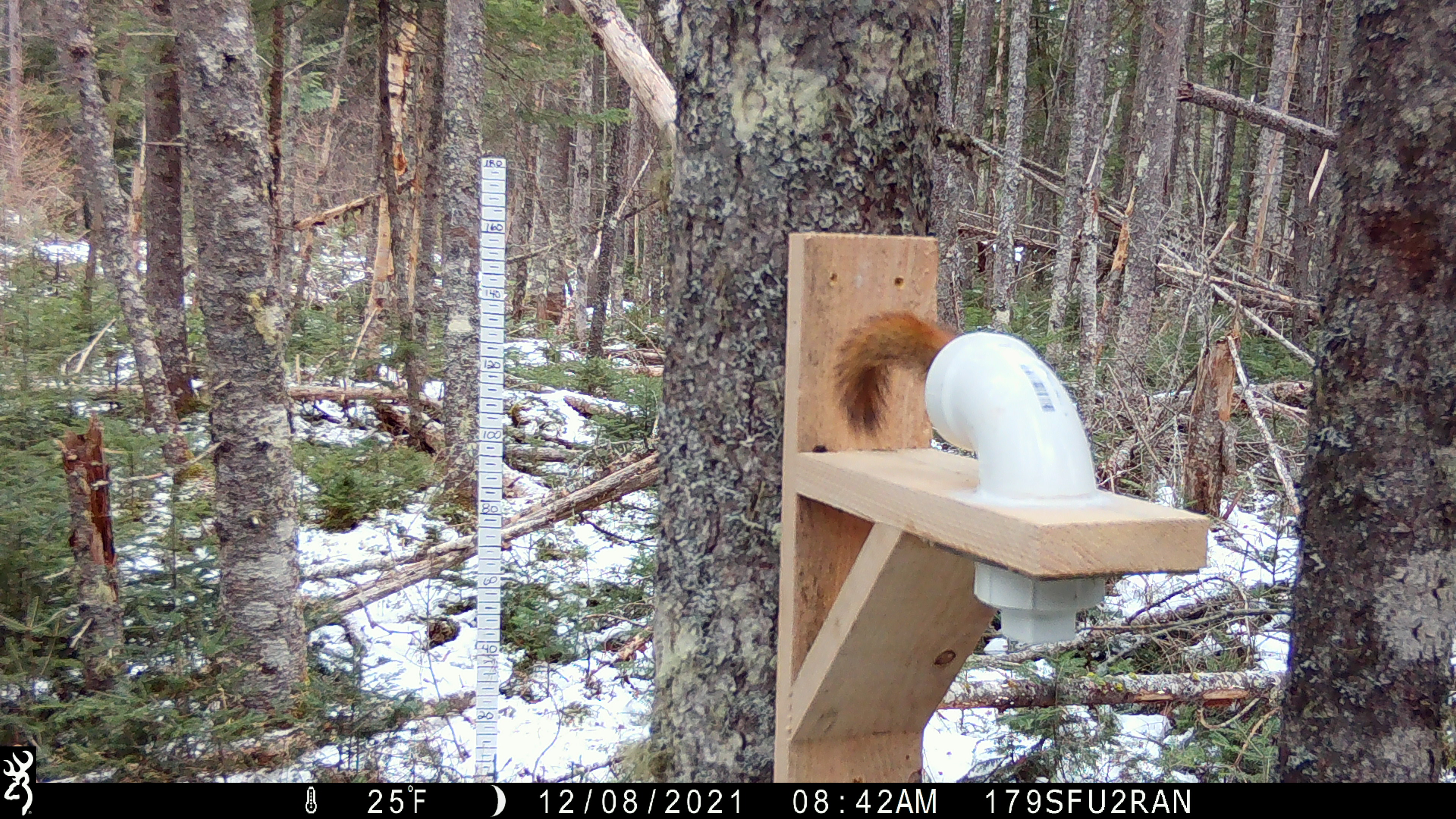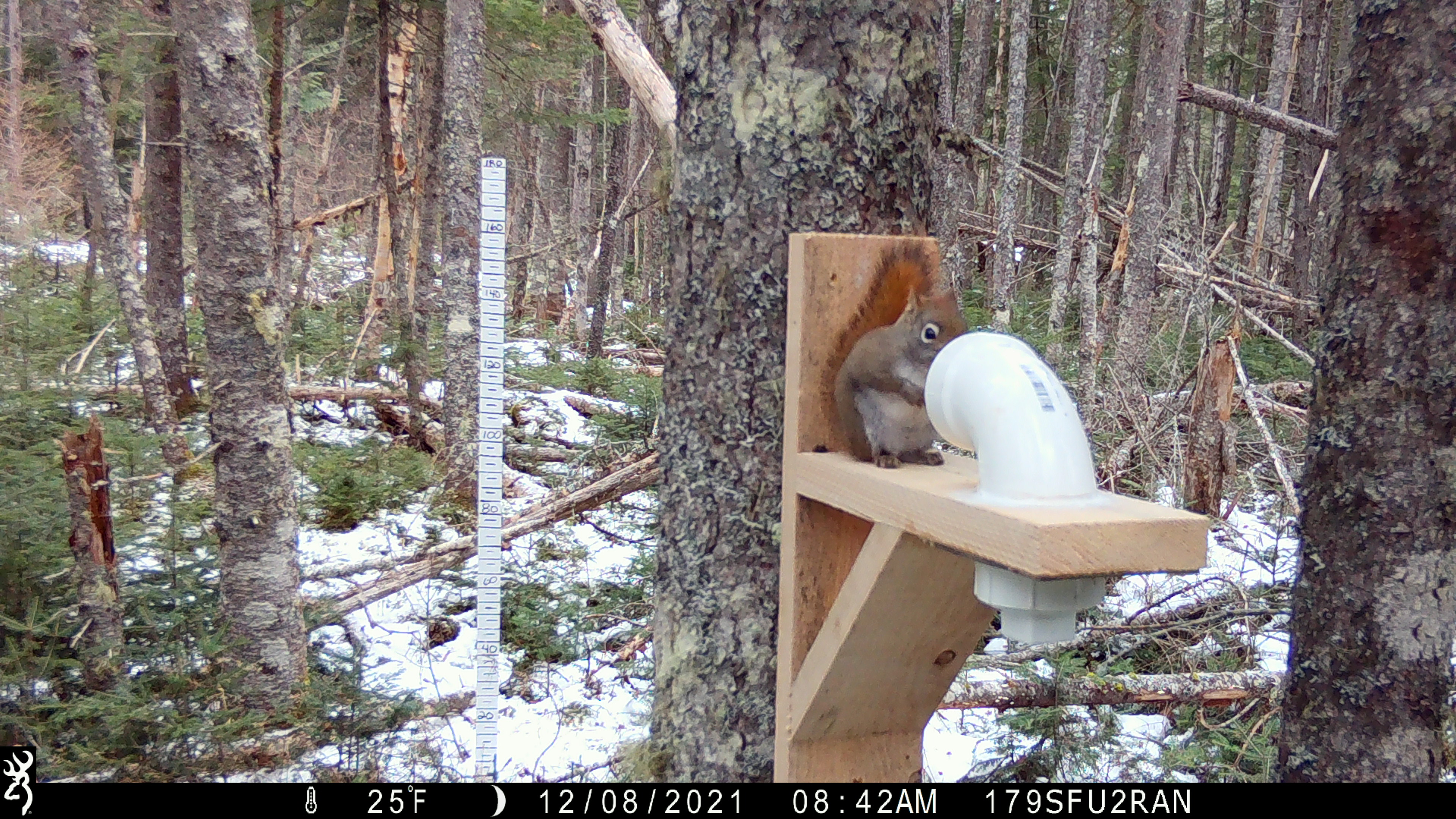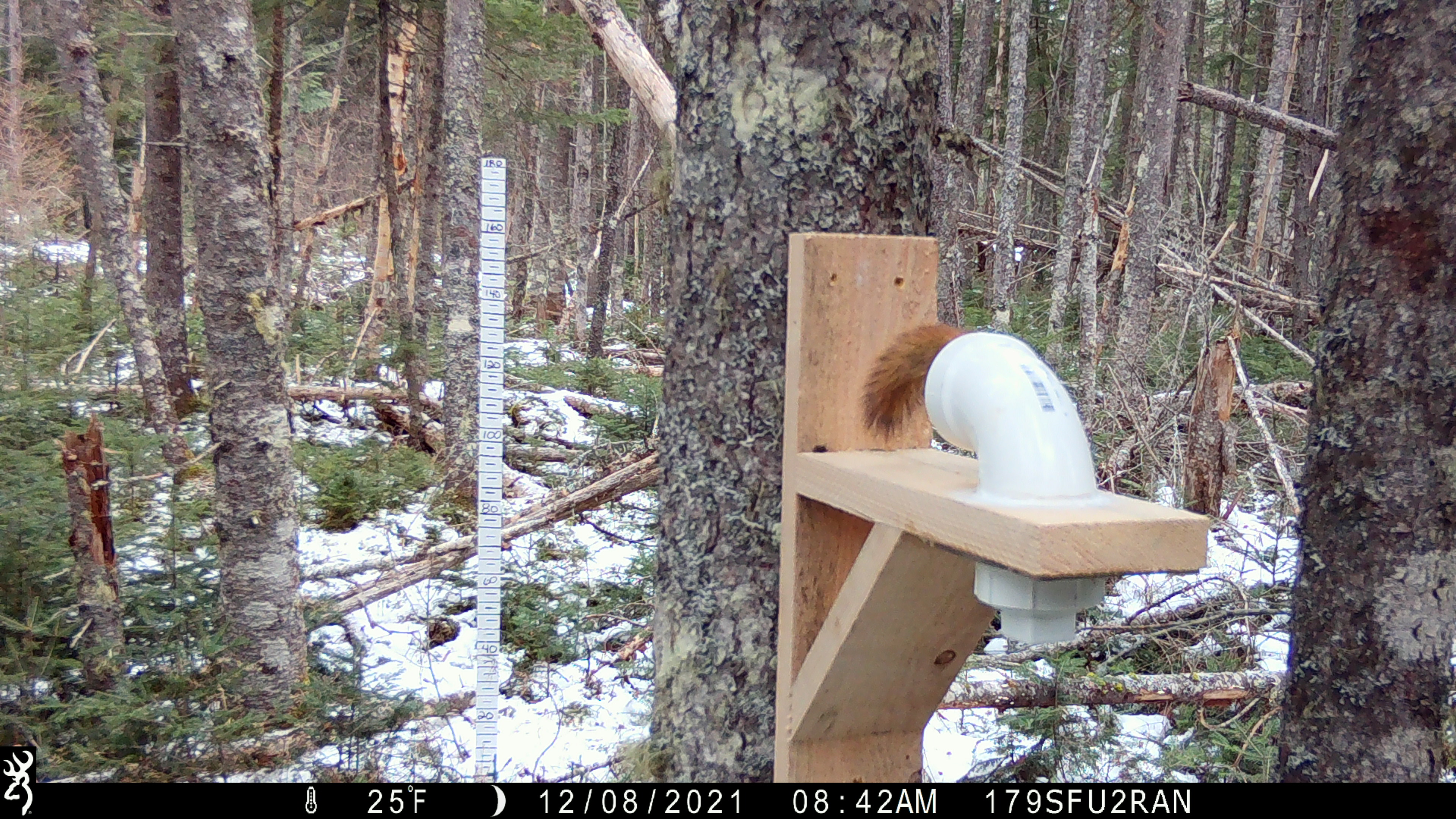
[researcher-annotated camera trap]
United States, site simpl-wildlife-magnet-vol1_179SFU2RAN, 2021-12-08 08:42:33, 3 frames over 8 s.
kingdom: Animalia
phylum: Chordata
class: Mammalia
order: Rodentia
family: Sciuridae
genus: Tamiasciurus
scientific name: Tamiasciurus hudsonicus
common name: red squirrel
Red squirrel (Tamiasciurus hudsonicus).